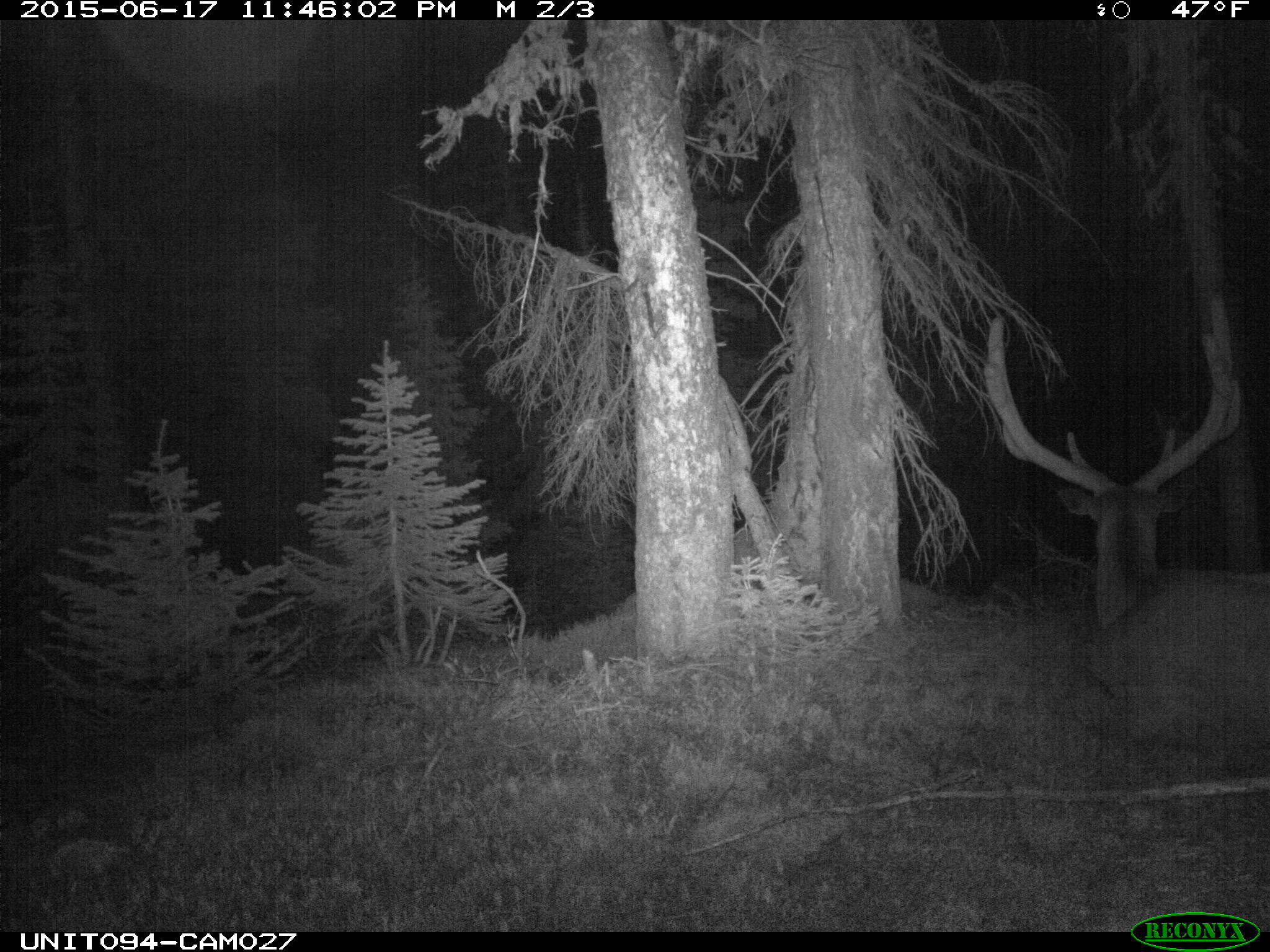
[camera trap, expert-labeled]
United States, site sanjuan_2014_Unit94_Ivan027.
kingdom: Animalia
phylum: Chordata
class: Mammalia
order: Artiodactyla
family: Cervidae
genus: Cervus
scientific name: Cervus elaphus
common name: red deer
Cervus elaphus (red deer).